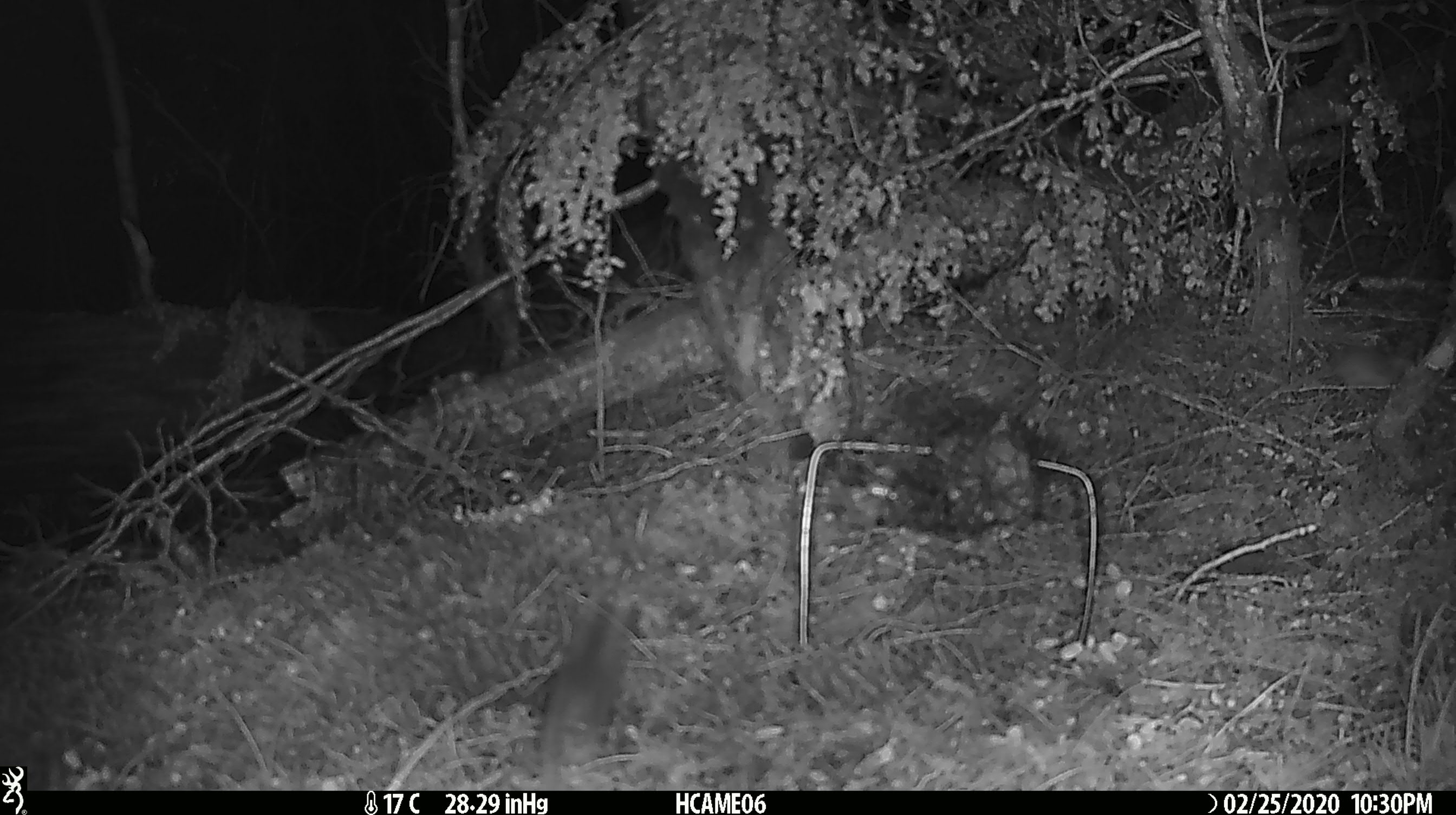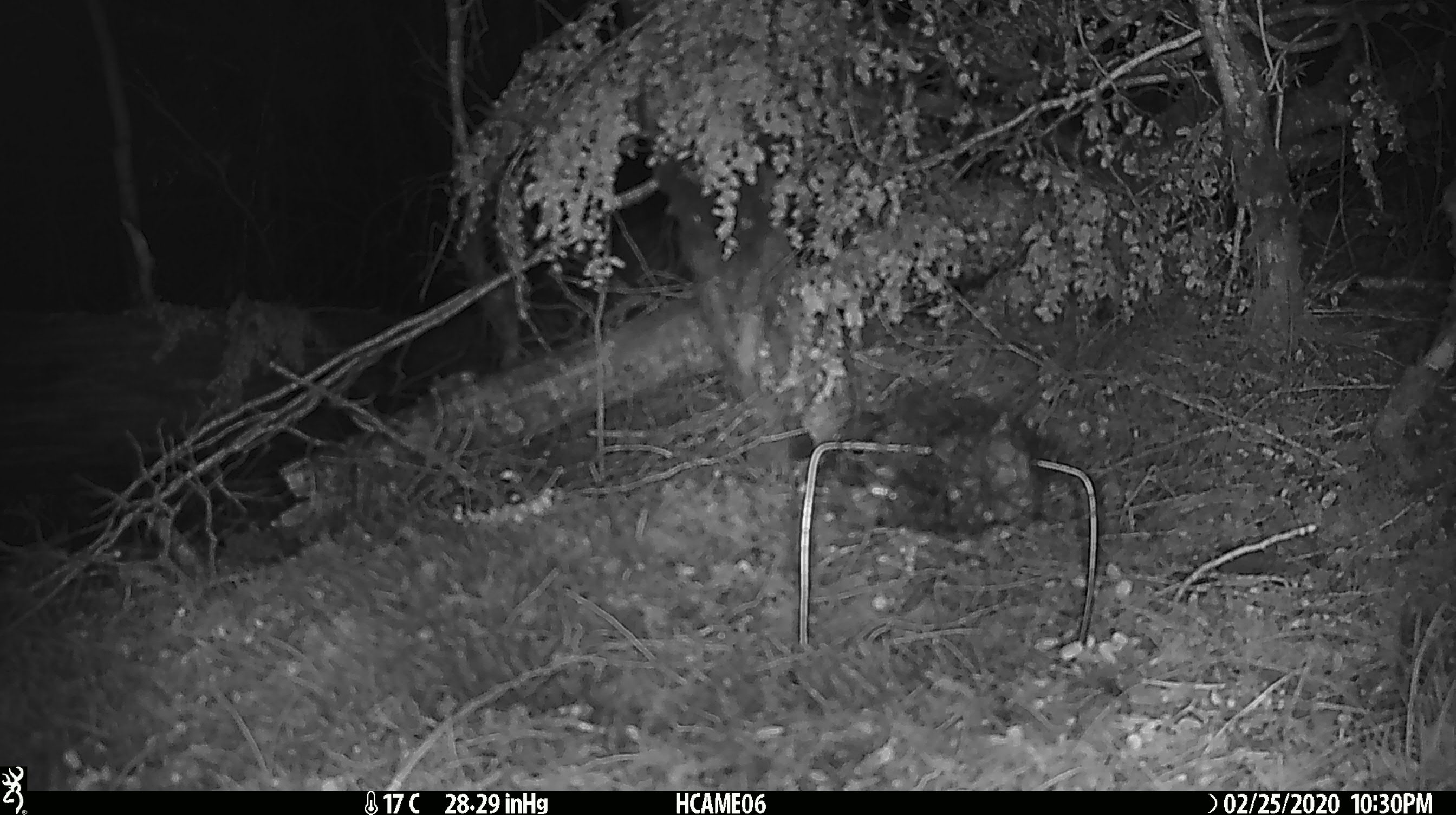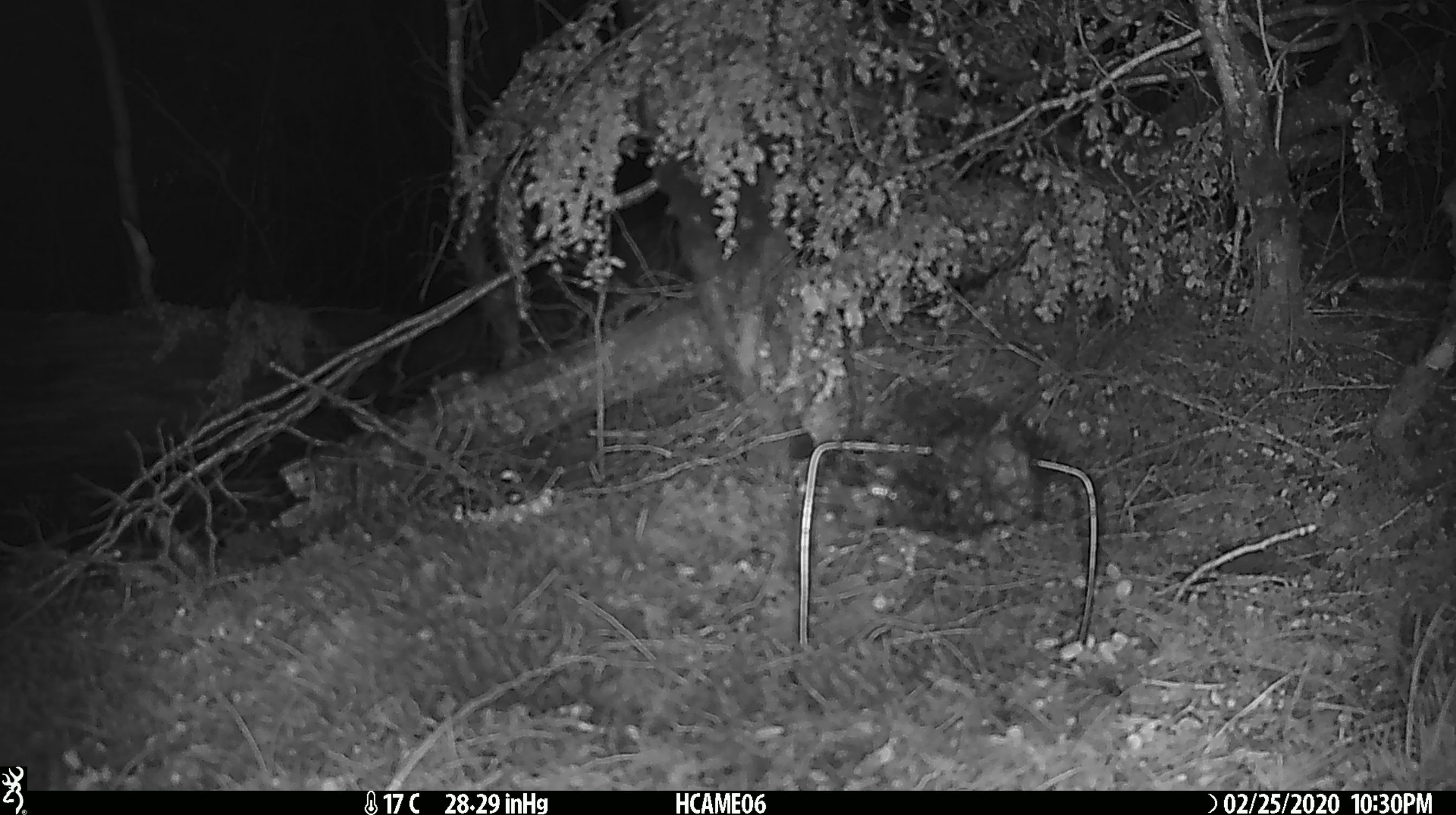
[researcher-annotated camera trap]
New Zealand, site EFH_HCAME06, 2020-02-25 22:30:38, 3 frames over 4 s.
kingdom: Animalia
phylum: Chordata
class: Mammalia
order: Rodentia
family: Muridae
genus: Mus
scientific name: Mus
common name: mouse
Mouse (Mus).